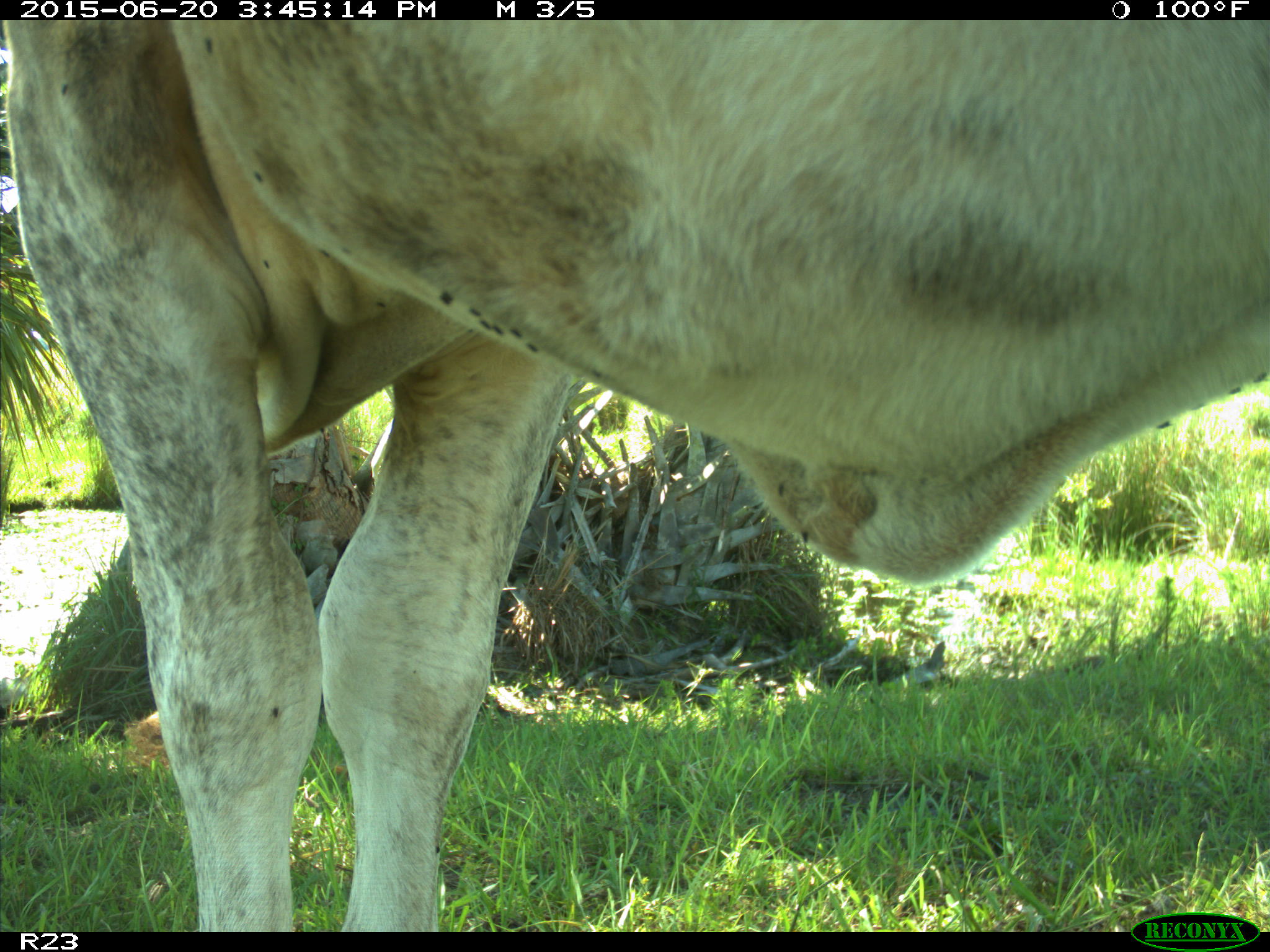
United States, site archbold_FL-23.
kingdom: Animalia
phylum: Chordata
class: Mammalia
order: Artiodactyla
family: Bovidae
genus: Bos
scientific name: Bos taurus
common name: domestic cow